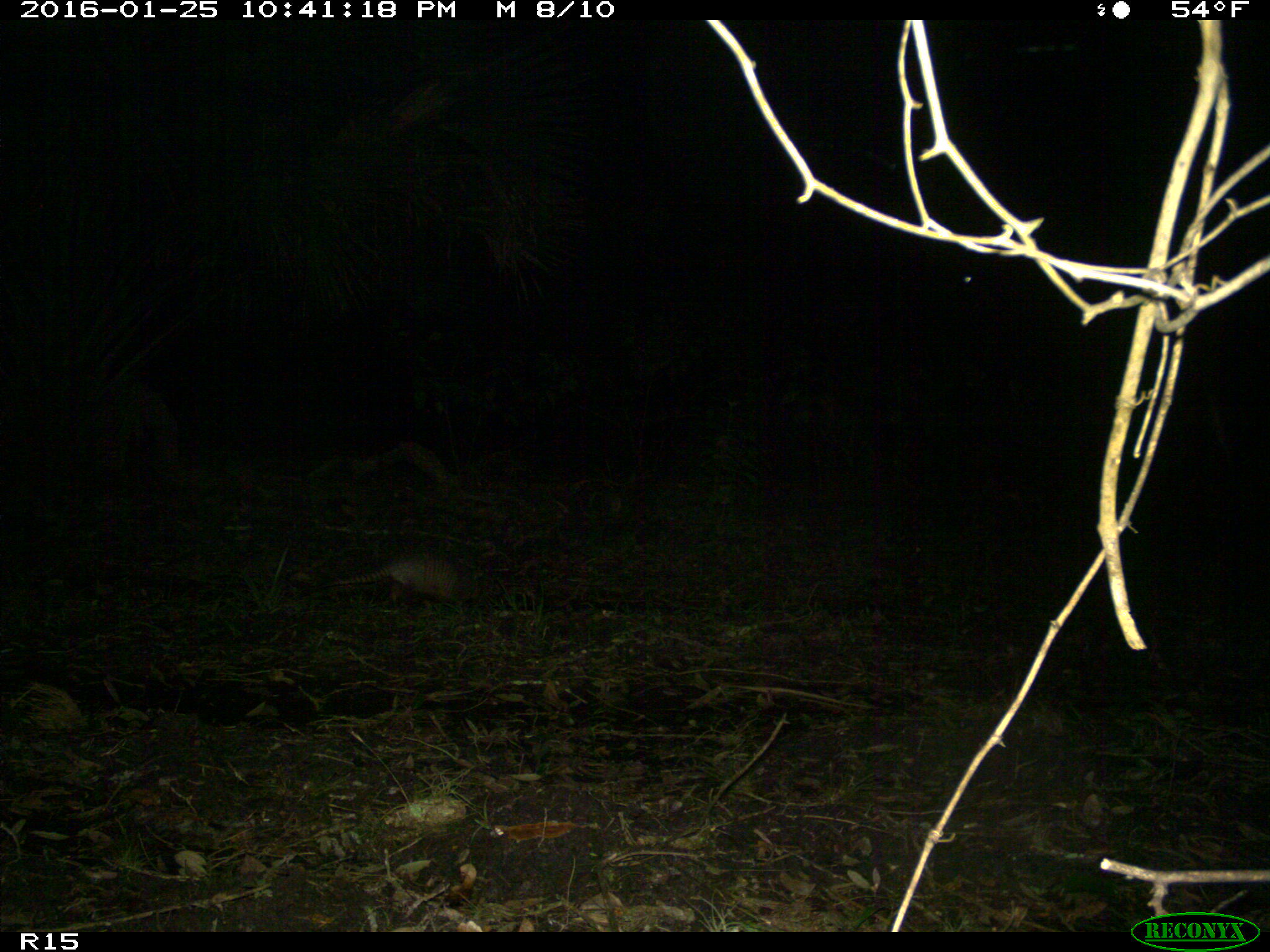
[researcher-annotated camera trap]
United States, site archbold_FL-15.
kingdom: Animalia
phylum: Chordata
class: Mammalia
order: Cingulata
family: Dasypodidae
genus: Dasypus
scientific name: Dasypus novemcinctus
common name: nine-banded armadillo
Dasypus novemcinctus (nine-banded armadillo).